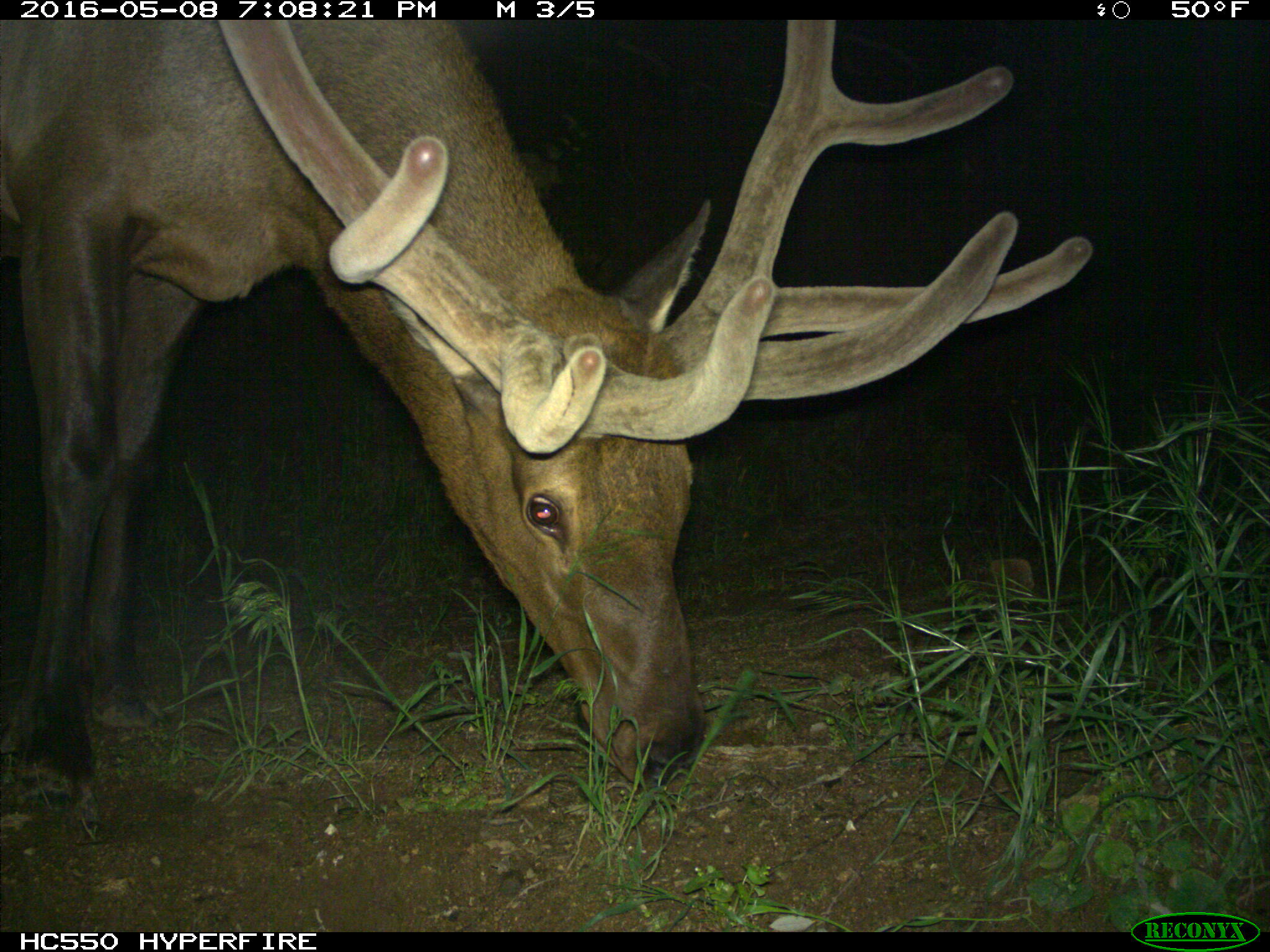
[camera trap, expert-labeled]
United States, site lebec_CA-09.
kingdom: Animalia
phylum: Chordata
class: Mammalia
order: Artiodactyla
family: Cervidae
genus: Cervus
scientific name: Cervus canadensis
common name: elk